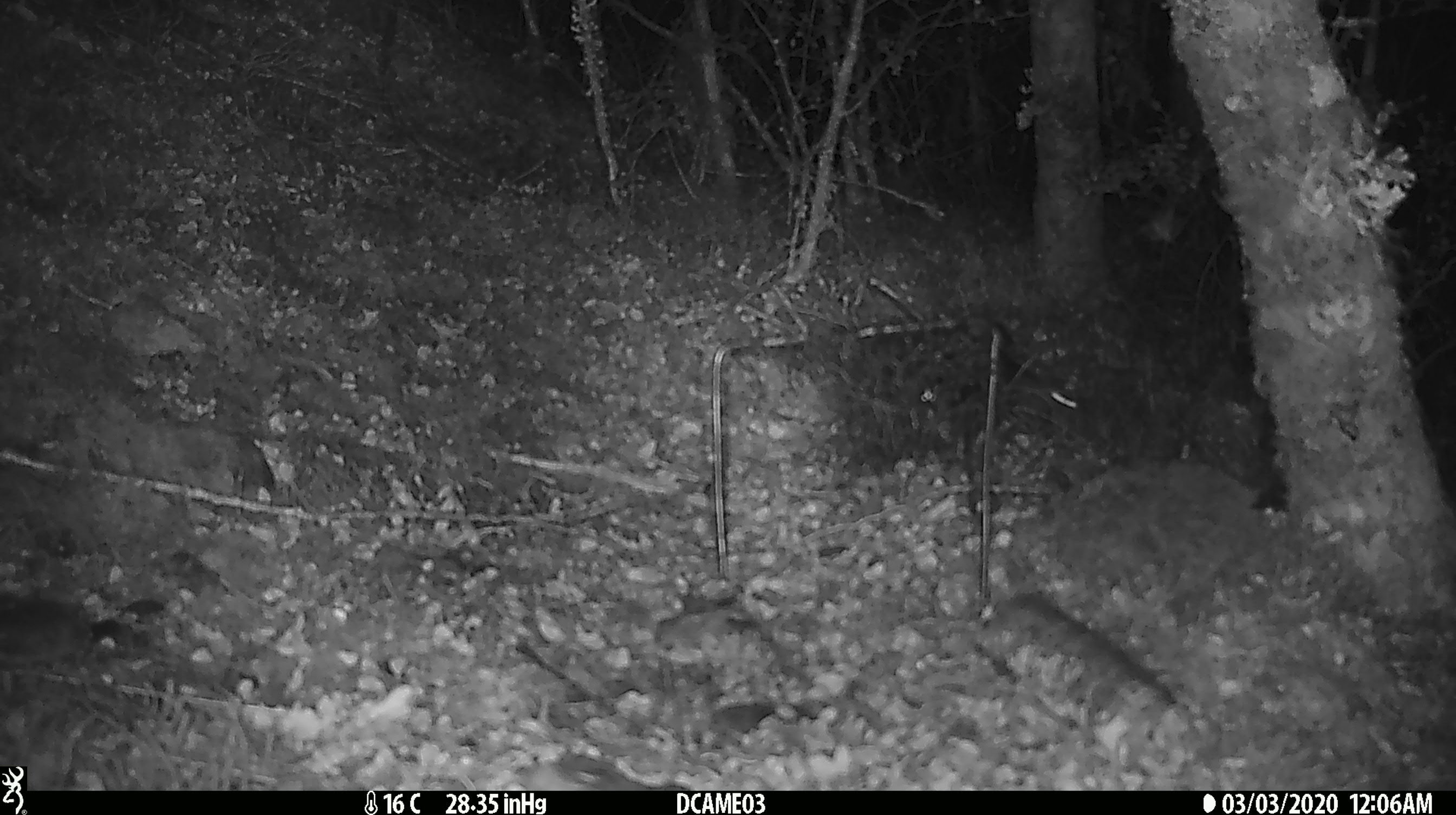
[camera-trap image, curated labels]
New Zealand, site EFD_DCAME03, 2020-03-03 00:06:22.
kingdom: Animalia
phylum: Chordata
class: Mammalia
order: Rodentia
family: Muridae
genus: Rattus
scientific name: Rattus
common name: rat